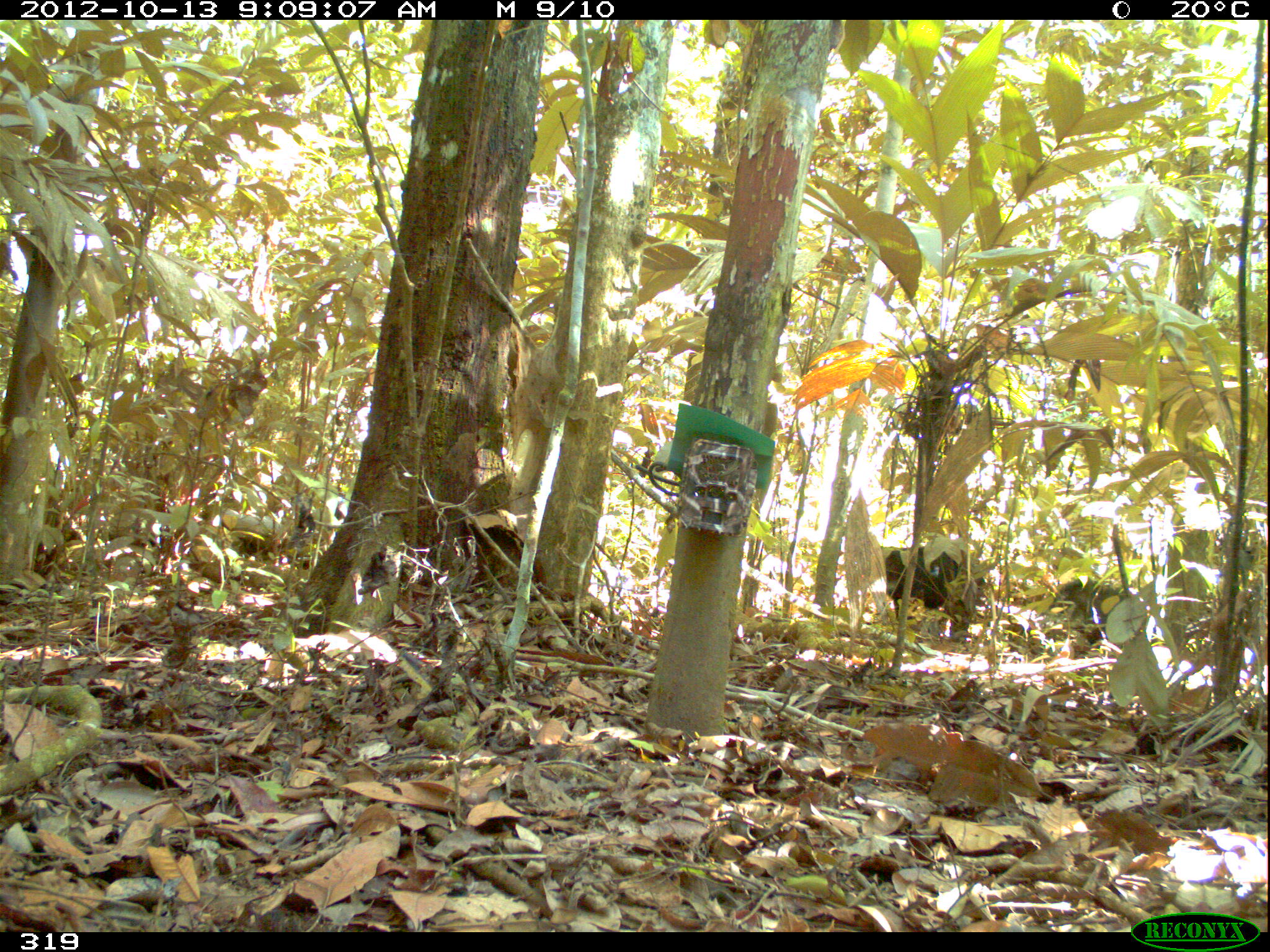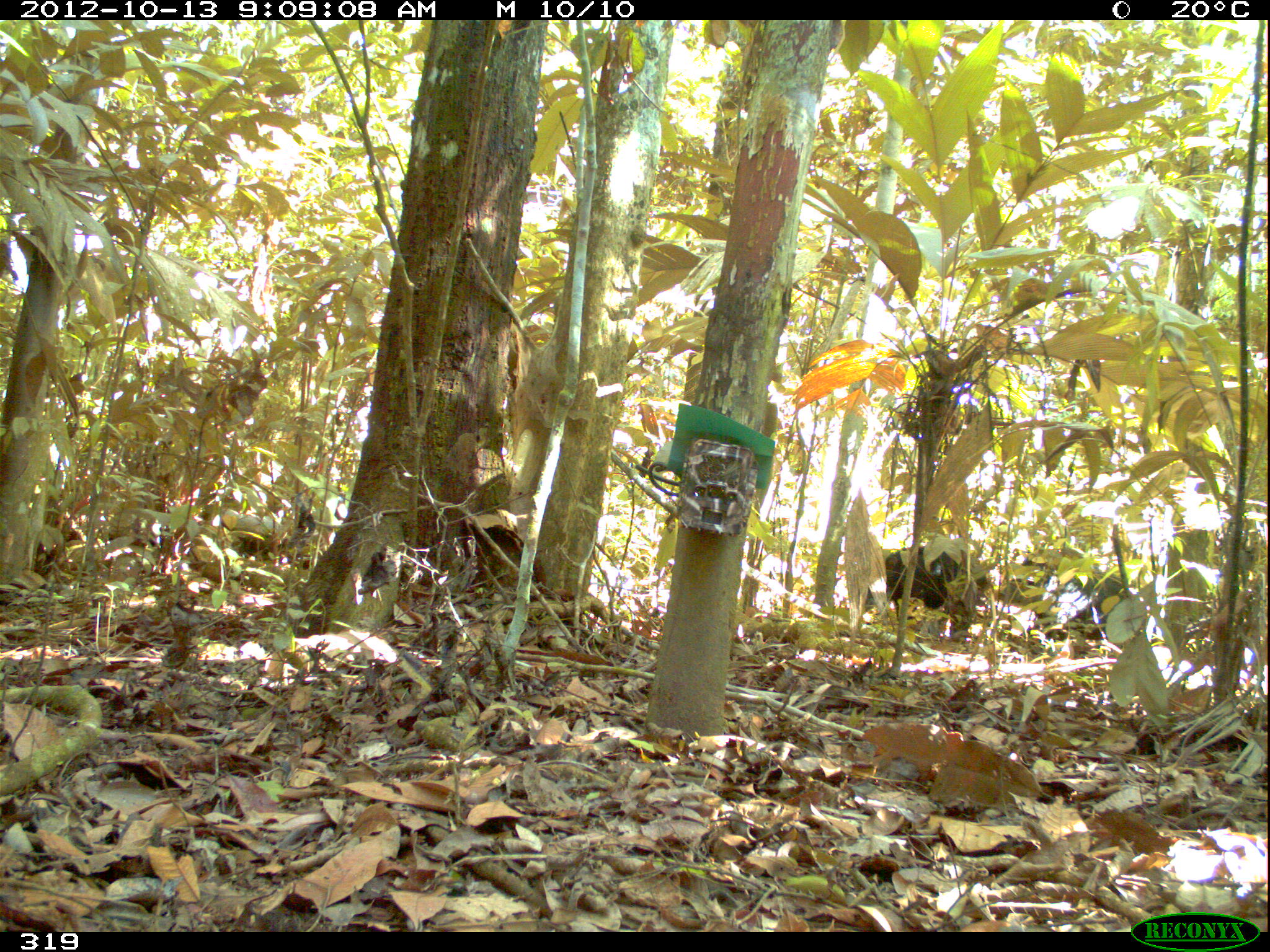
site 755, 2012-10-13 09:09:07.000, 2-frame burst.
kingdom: Animalia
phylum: Chordata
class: Mammalia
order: Artiodactyla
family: Tayassuidae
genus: Tayassu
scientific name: Tayassu pecari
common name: white-lipped peccary